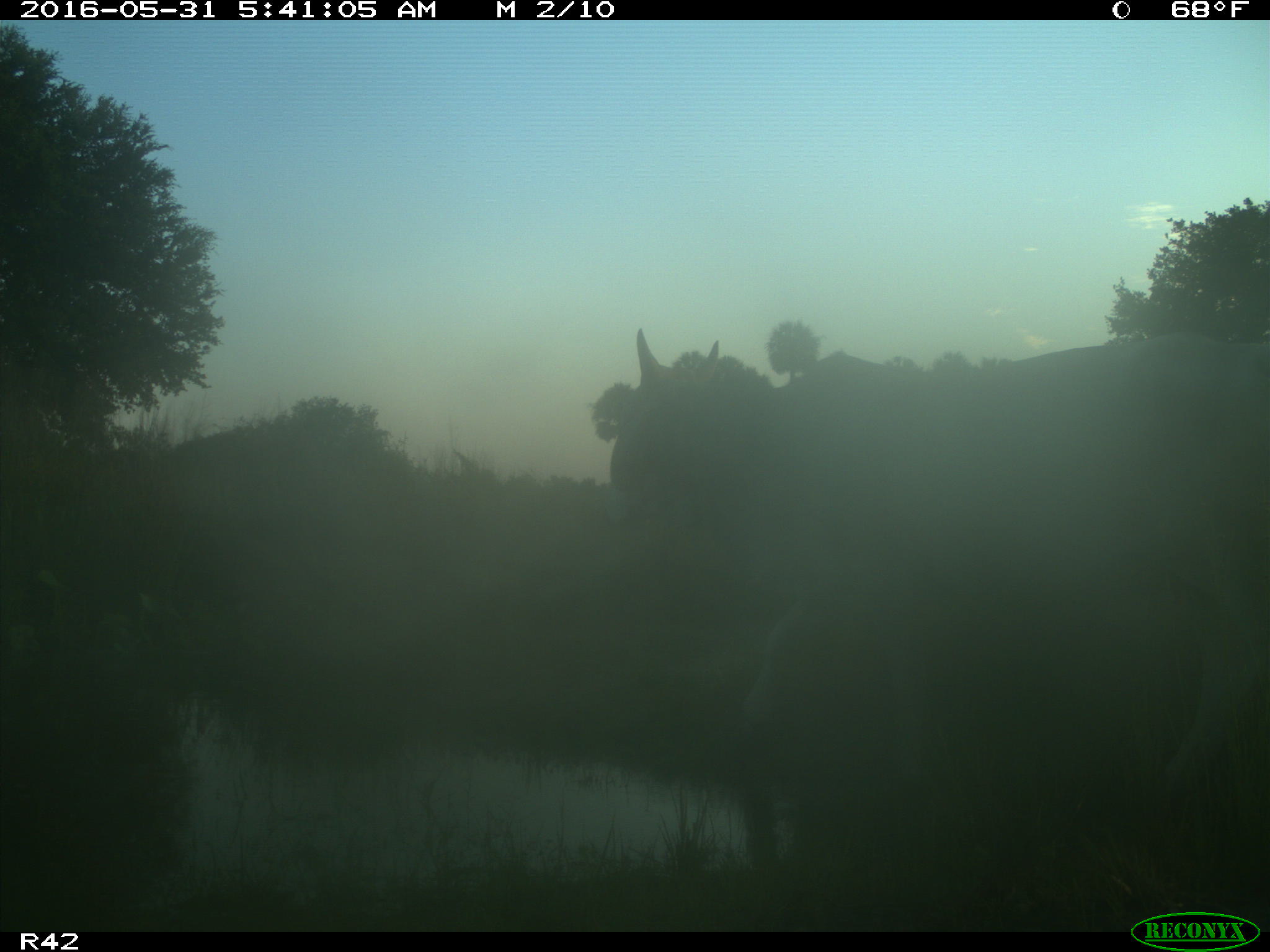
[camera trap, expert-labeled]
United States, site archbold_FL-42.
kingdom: Animalia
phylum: Chordata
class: Mammalia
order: Artiodactyla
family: Bovidae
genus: Bos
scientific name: Bos taurus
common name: domestic cow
Bos taurus (domestic cow).